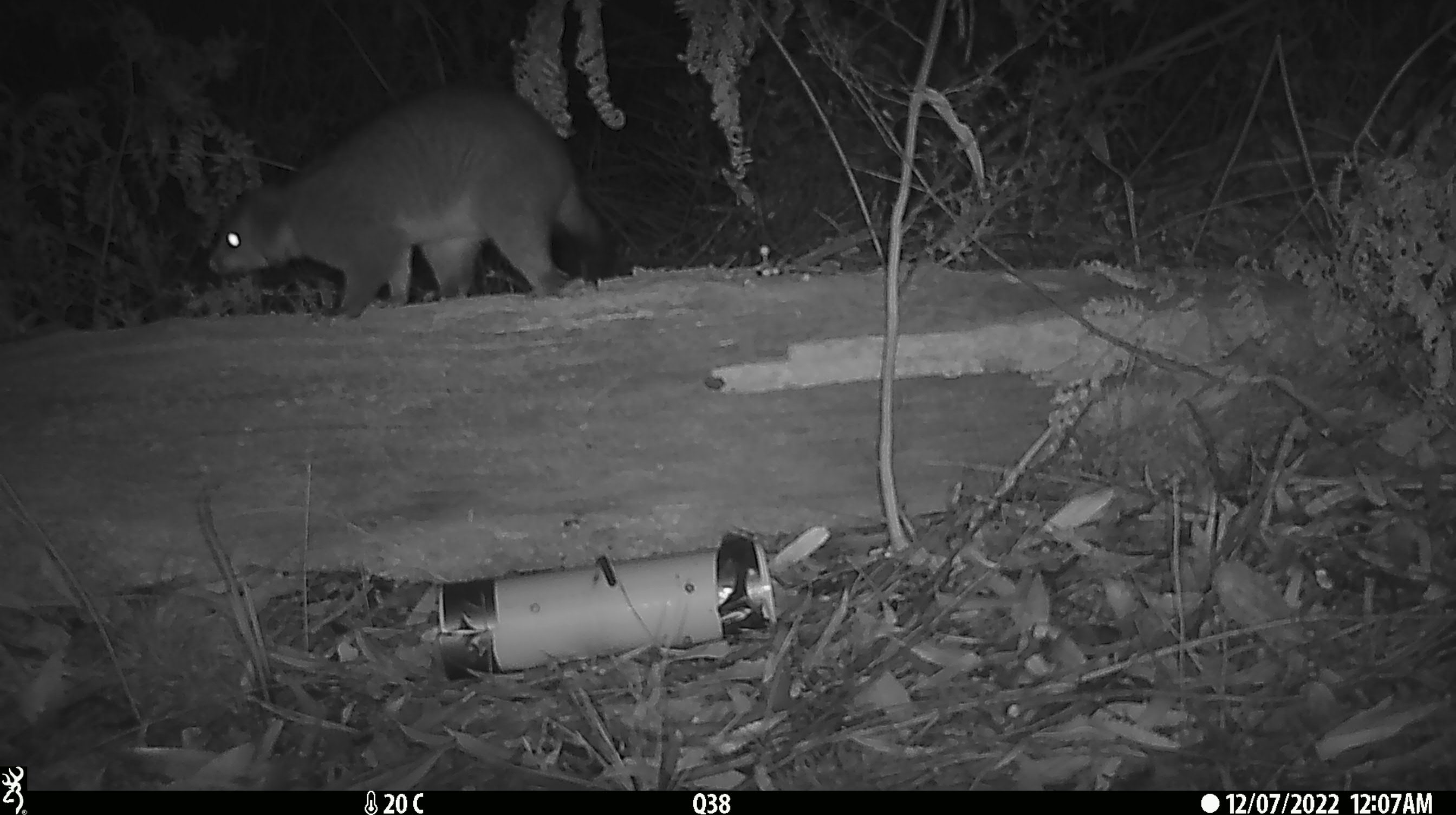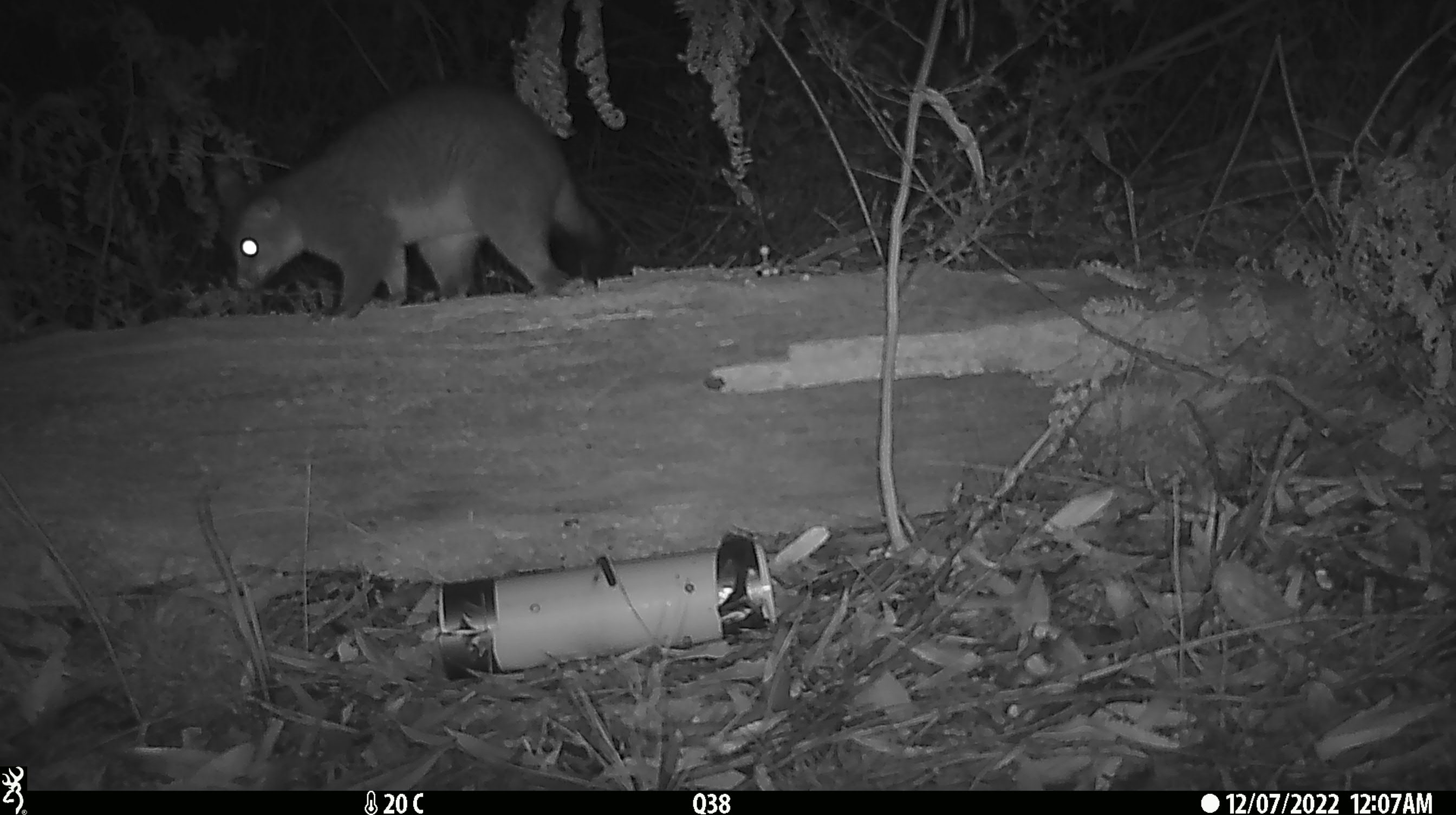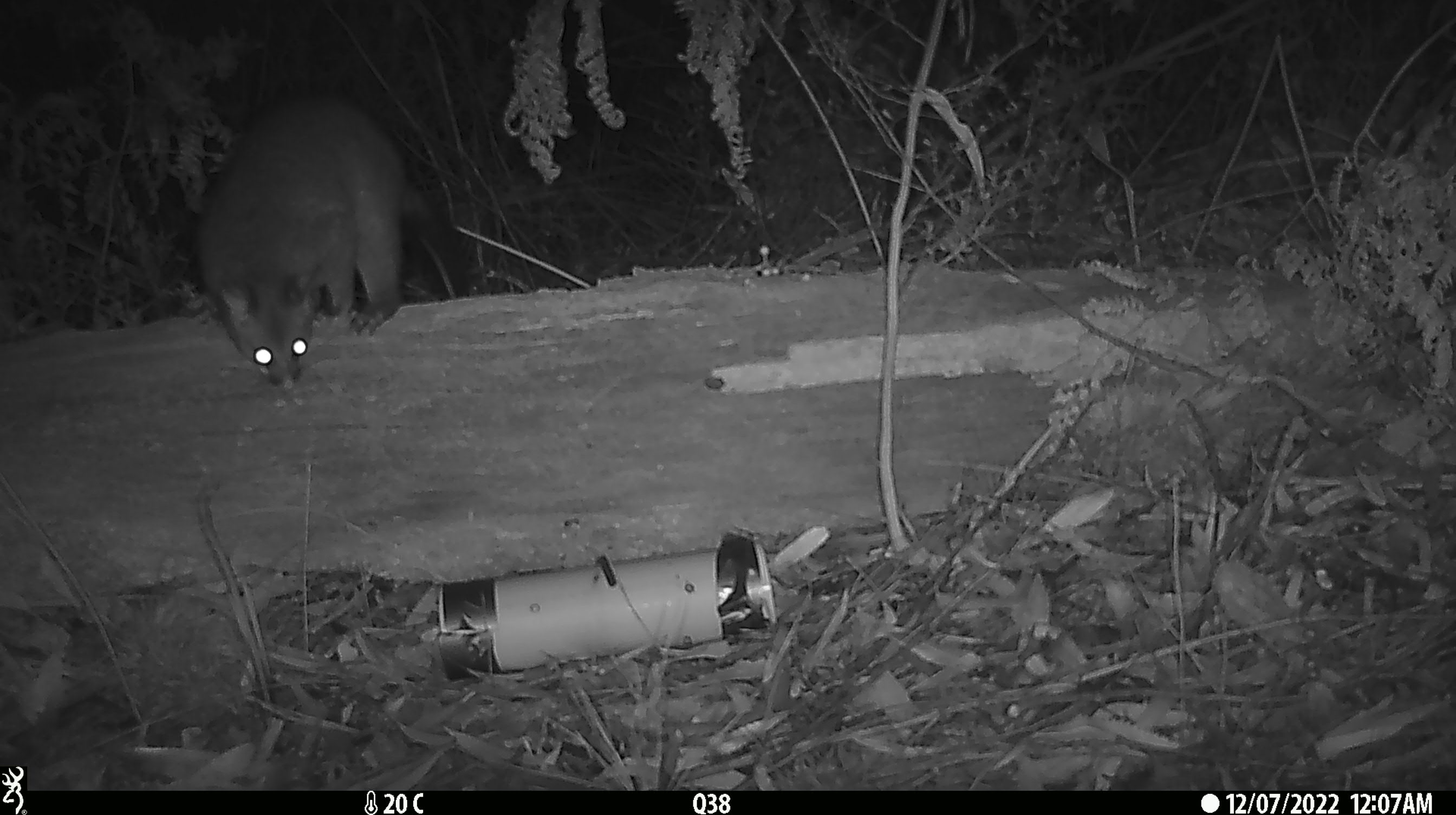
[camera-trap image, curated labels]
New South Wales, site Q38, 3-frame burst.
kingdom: Animalia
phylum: Chordata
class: Mammalia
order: Diprotodontia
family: Phalangeridae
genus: Trichosurus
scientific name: Trichosurus vulpecula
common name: common brushtail possum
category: possum